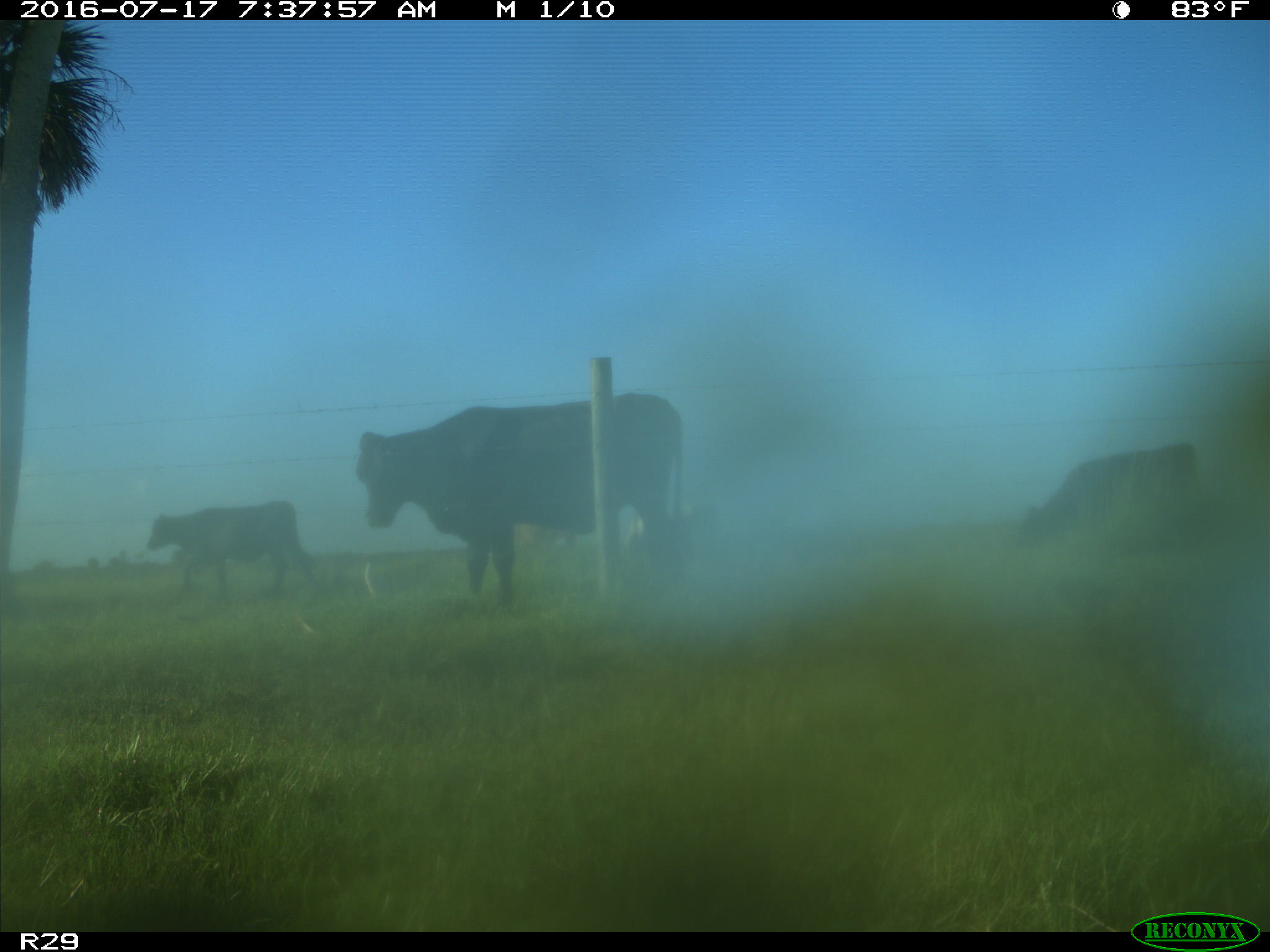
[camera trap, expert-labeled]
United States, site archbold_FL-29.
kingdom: Animalia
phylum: Chordata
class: Mammalia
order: Artiodactyla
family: Bovidae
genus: Bos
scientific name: Bos taurus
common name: domestic cow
Bos taurus (domestic cow).